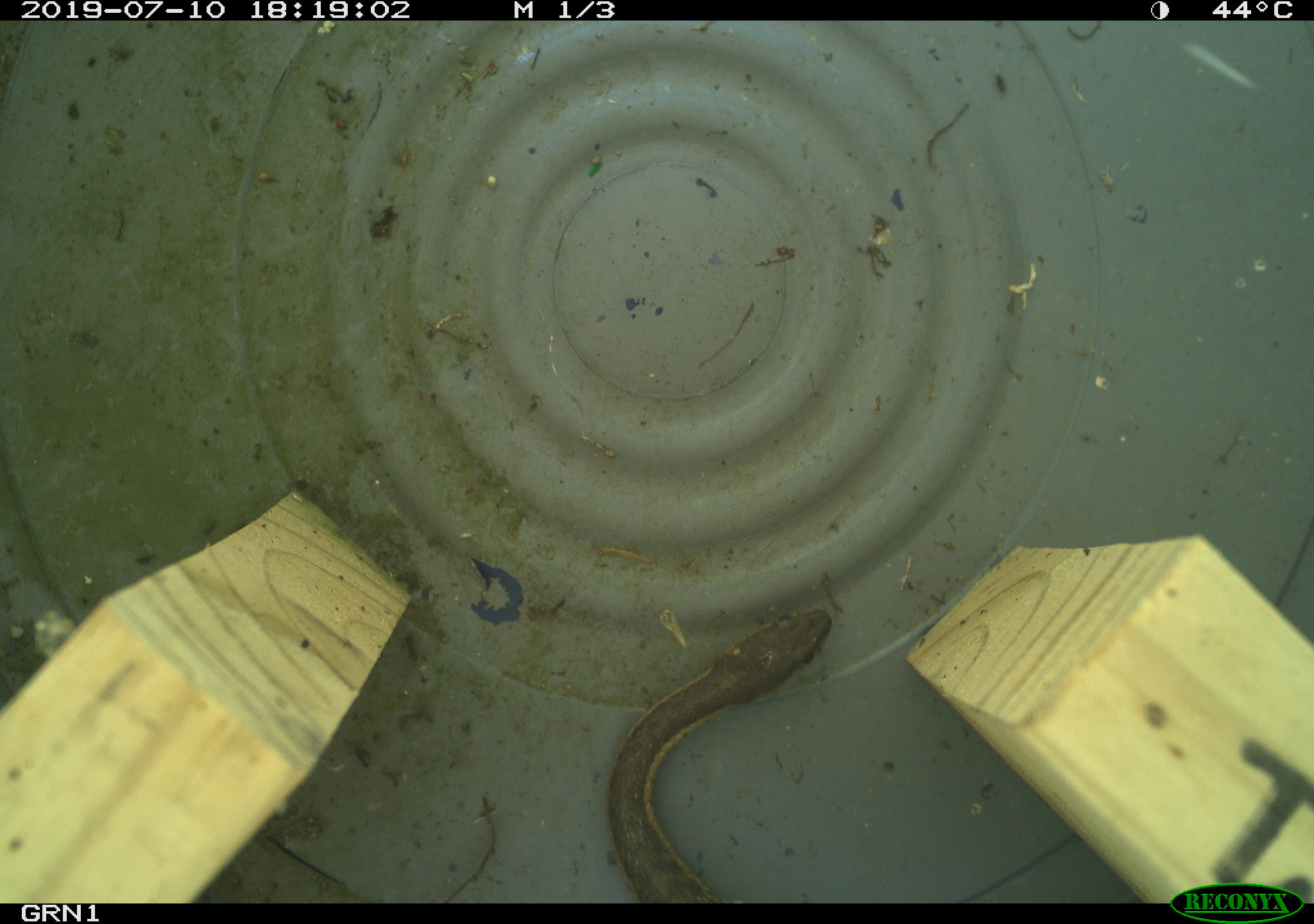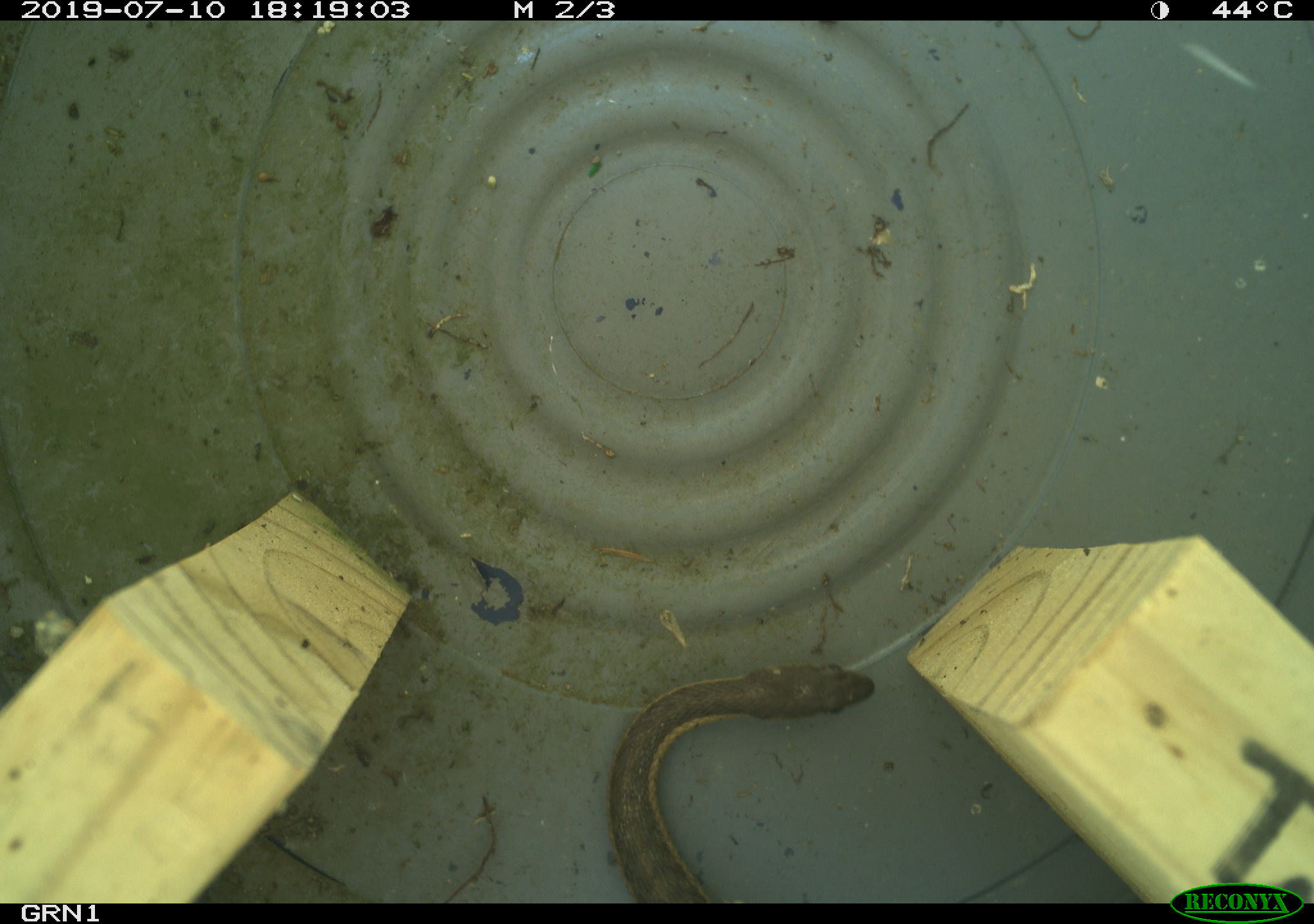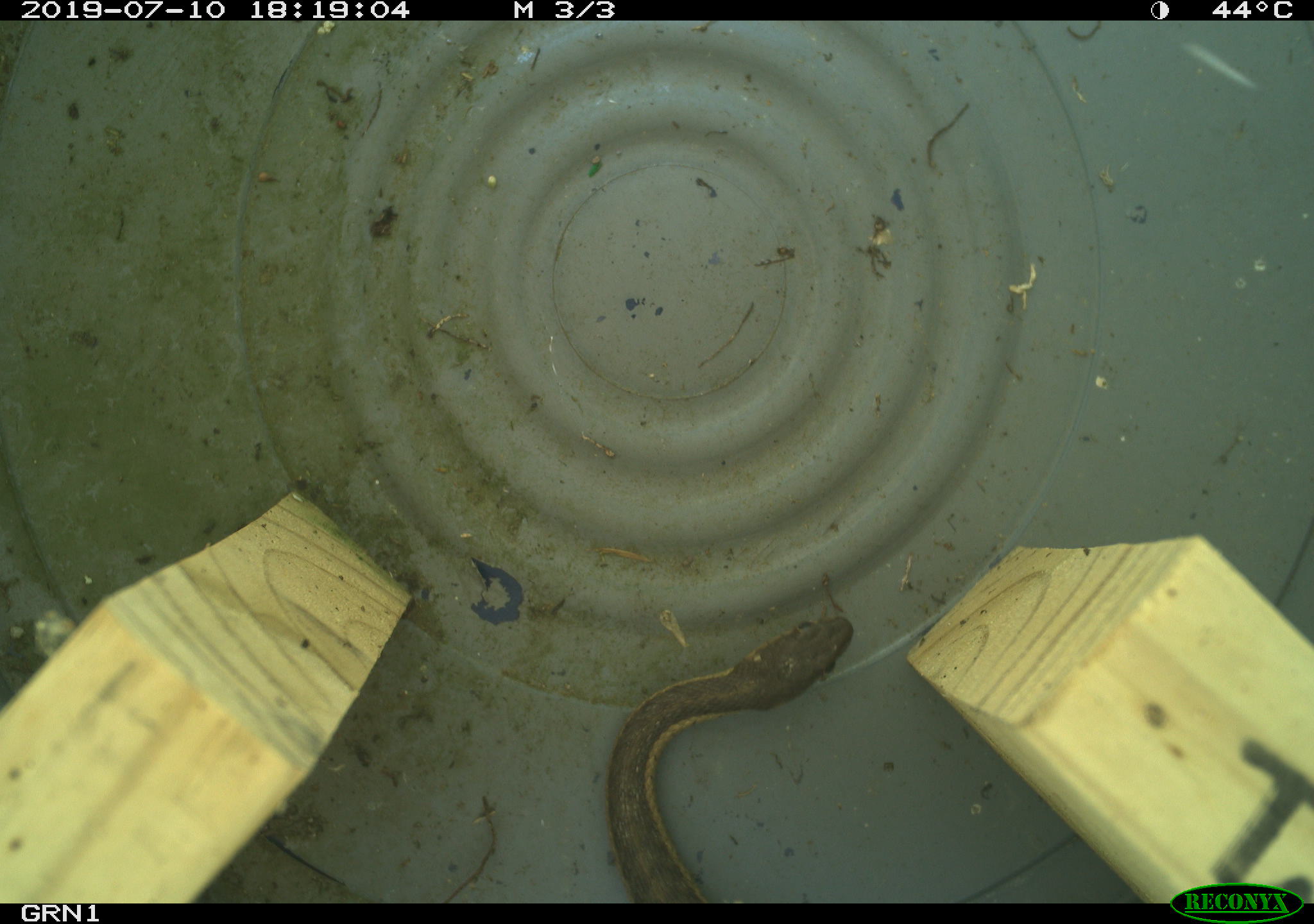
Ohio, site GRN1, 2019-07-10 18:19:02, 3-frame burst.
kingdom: Animalia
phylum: Chordata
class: Reptilia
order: Squamata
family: Colubridae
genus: Thamnophis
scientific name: Thamnophis sirtalis sirtalis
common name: eastern gartersnake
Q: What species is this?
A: Eastern gartersnake (Thamnophis sirtalis sirtalis).